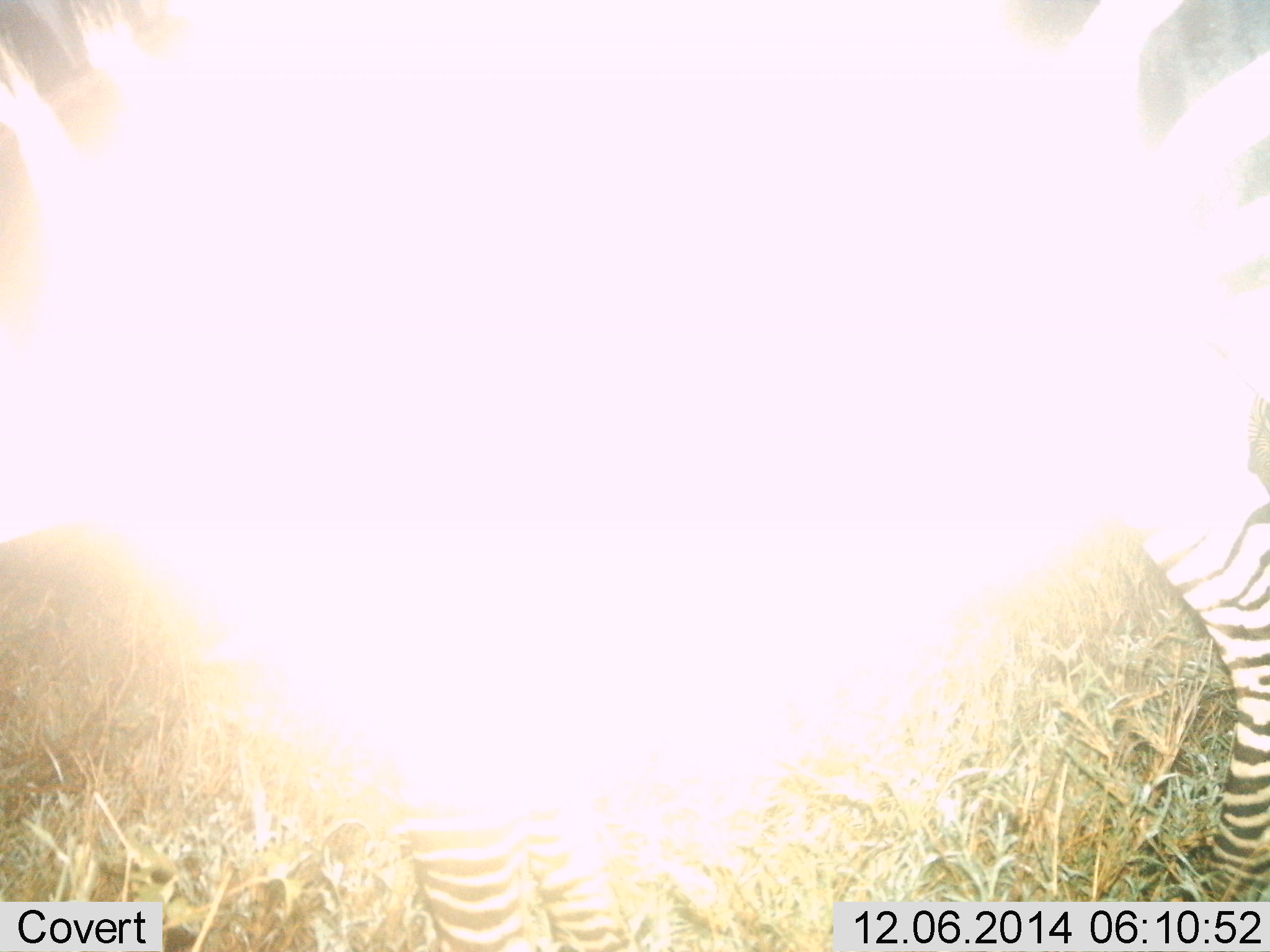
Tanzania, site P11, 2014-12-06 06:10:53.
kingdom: Animalia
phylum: Chordata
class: Mammalia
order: Perissodactyla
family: Equidae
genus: Equus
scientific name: Equus quagga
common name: plains zebra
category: zebra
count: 1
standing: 90%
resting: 0%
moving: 20%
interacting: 0%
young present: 0%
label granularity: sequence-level